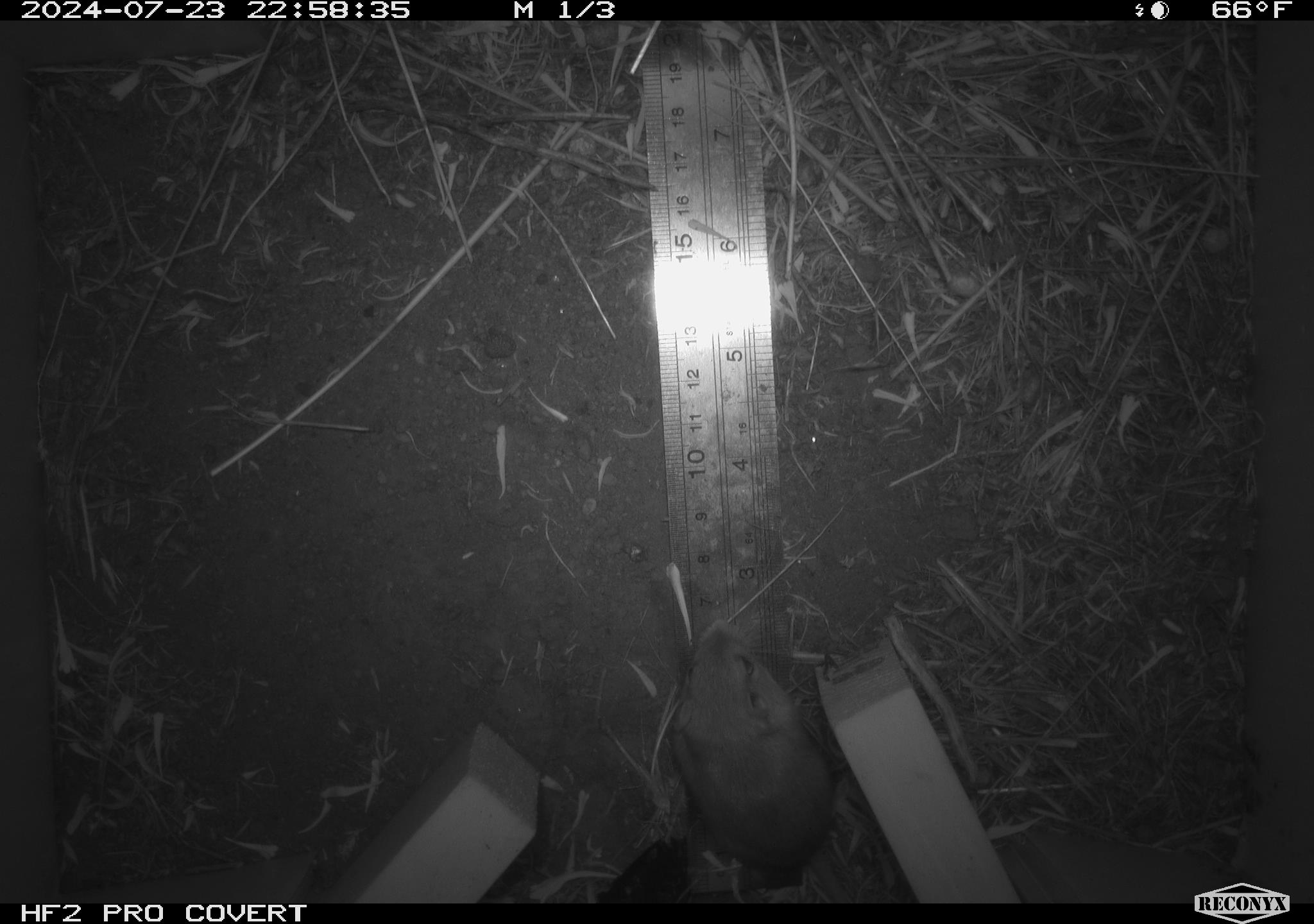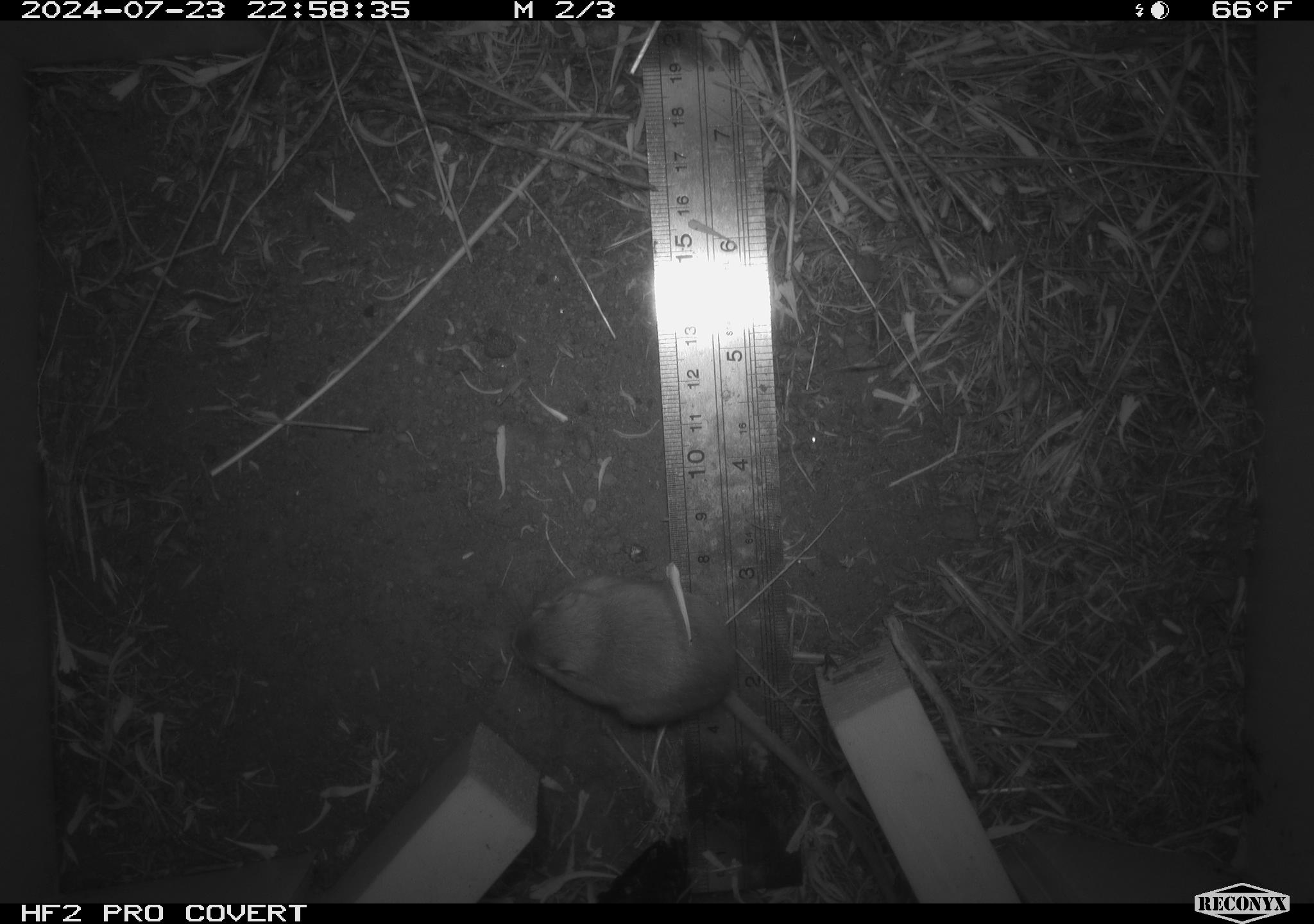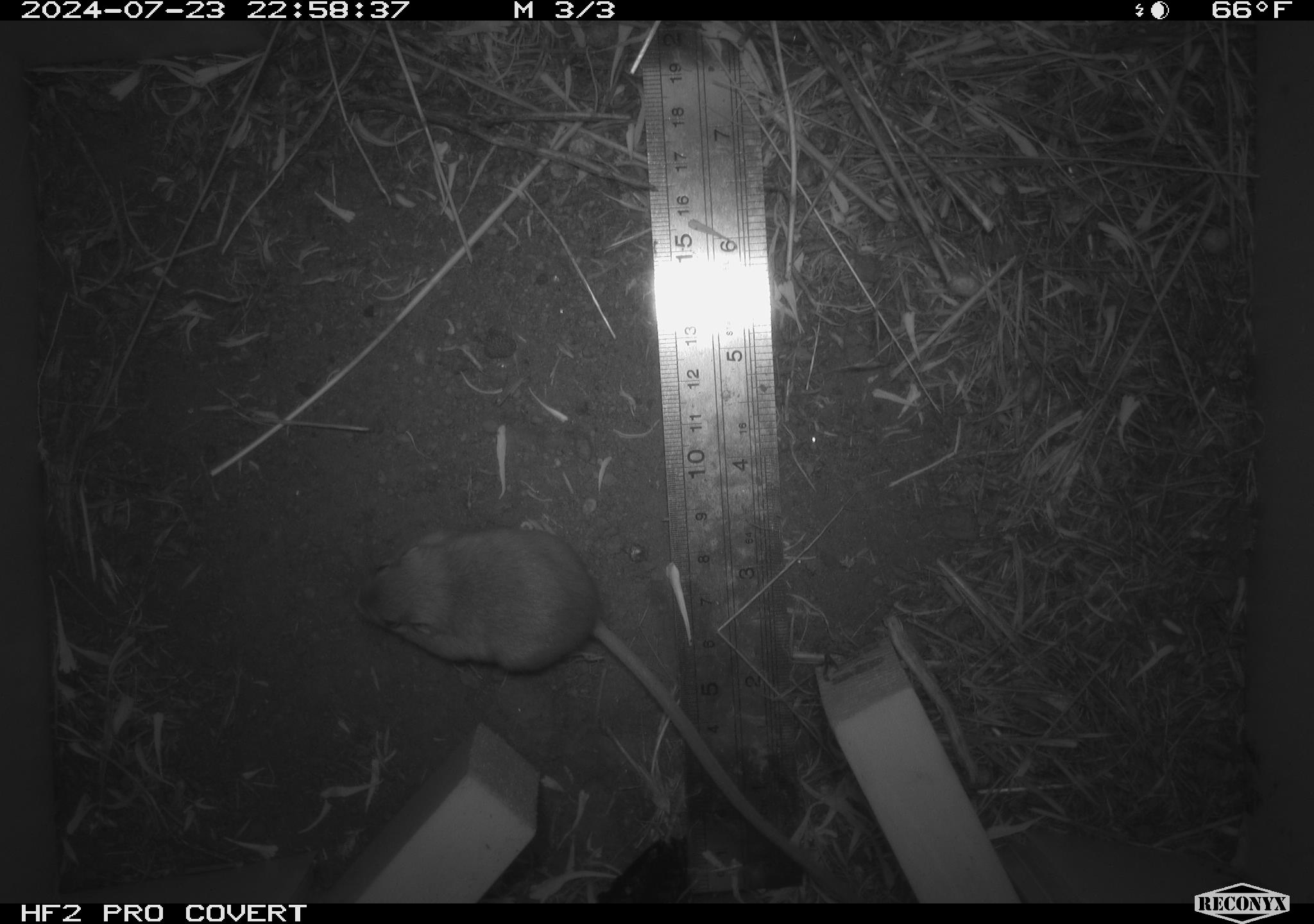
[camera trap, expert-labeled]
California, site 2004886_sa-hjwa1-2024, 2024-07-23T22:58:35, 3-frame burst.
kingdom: Animalia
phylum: Chordata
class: Mammalia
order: Rodentia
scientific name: Rodentia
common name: rodent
Rodent (Rodentia).